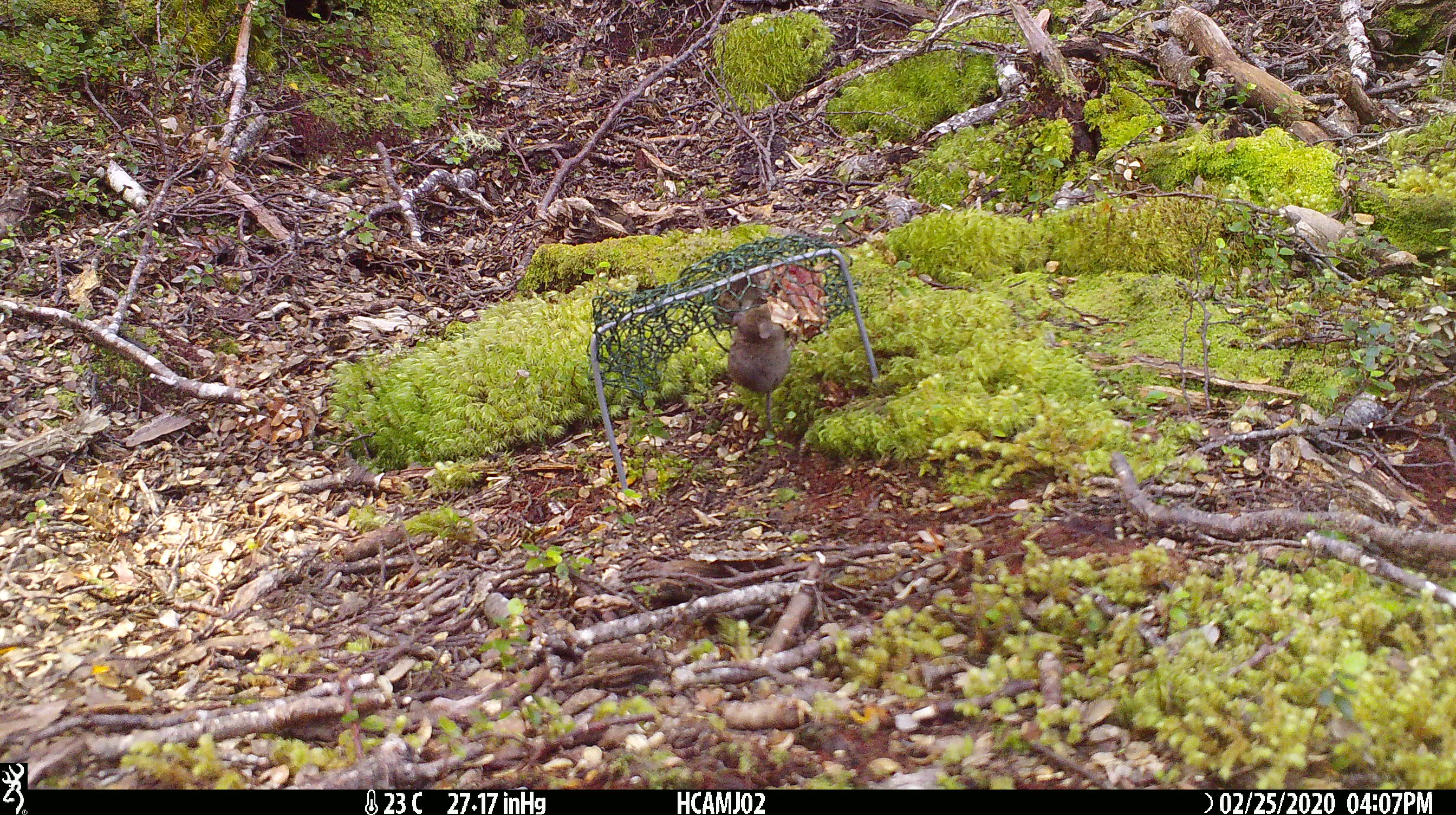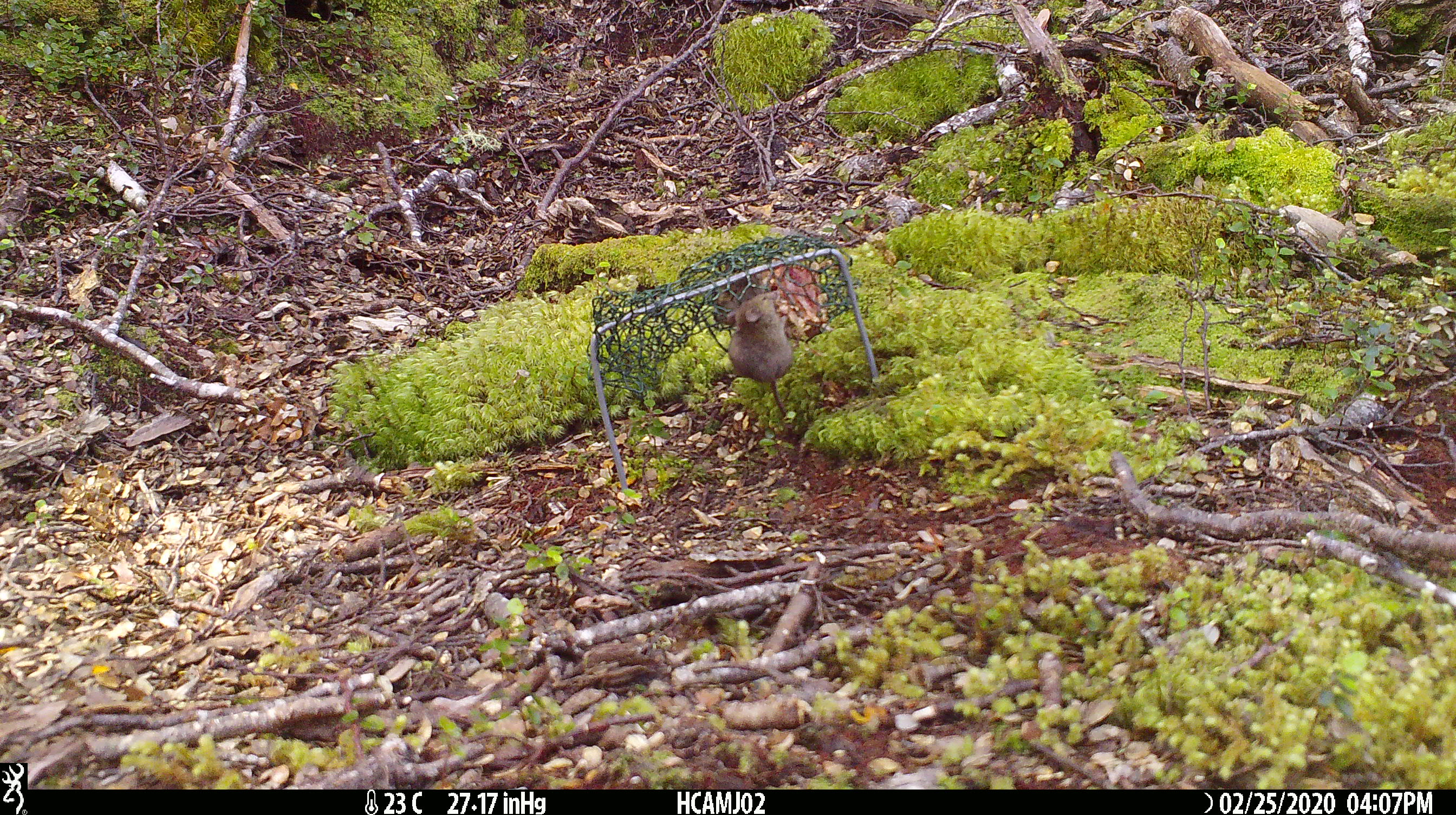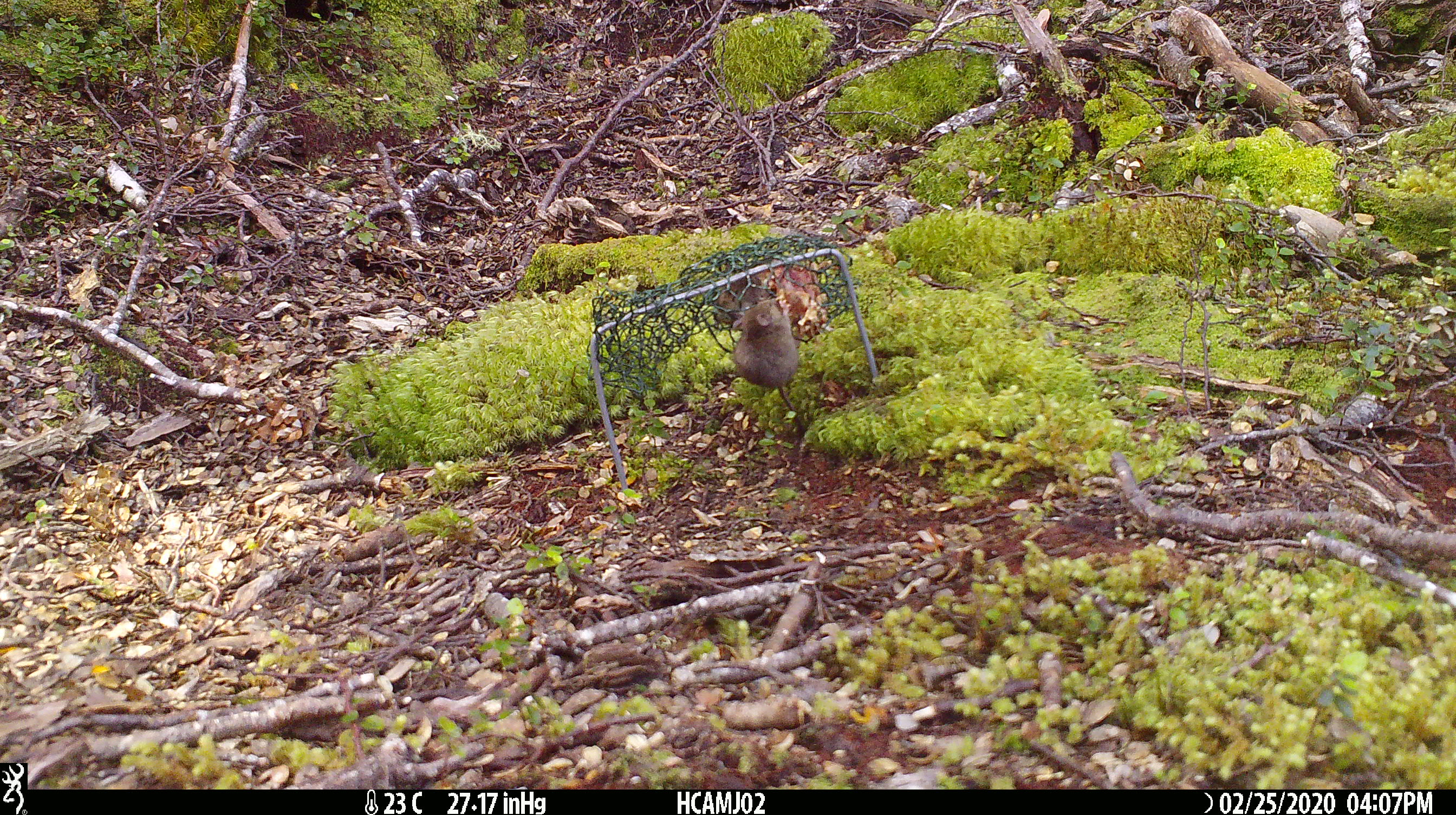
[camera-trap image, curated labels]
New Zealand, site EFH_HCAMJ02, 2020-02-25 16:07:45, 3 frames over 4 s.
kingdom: Animalia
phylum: Chordata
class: Mammalia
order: Rodentia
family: Muridae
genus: Mus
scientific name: Mus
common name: mouse